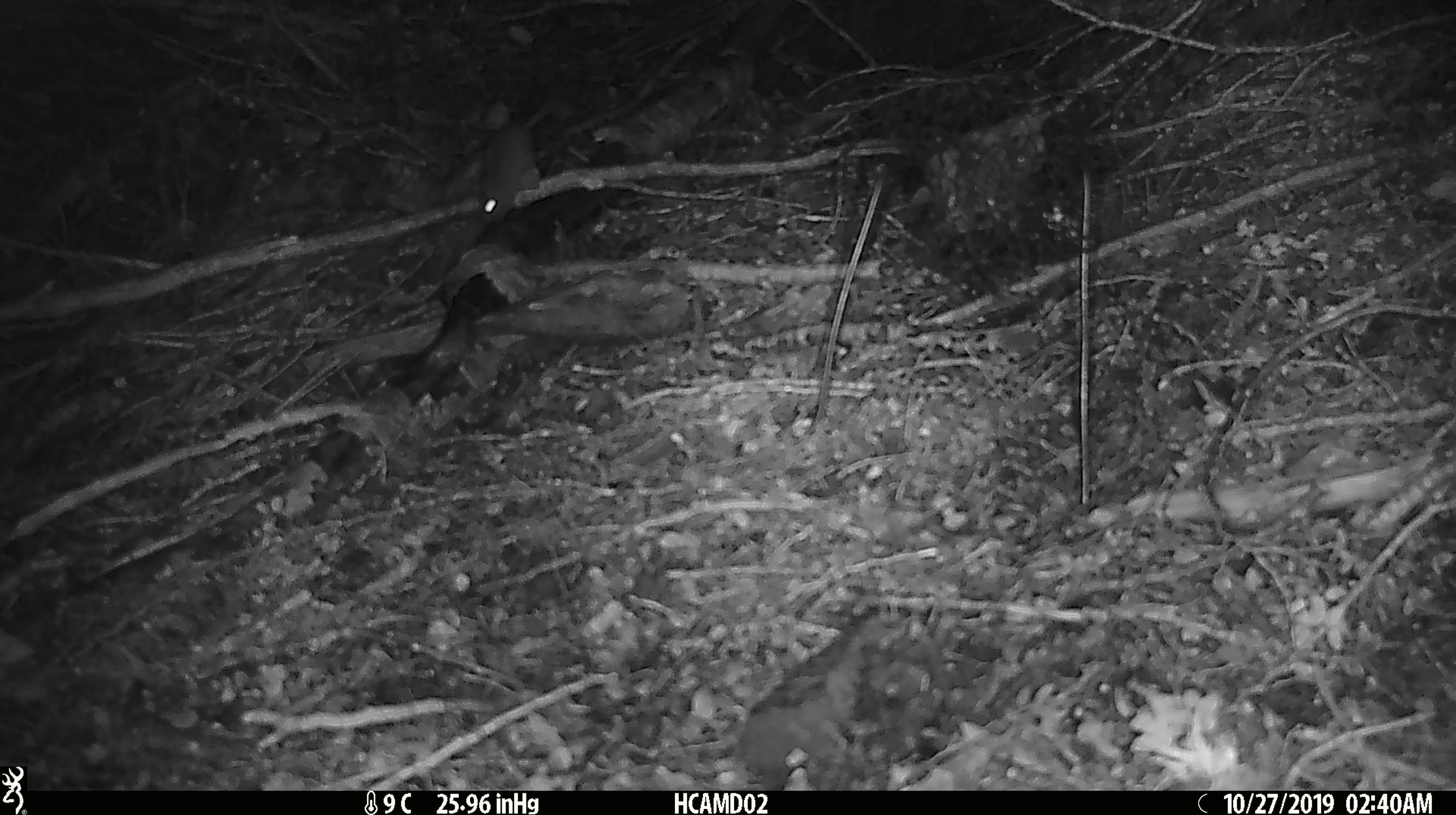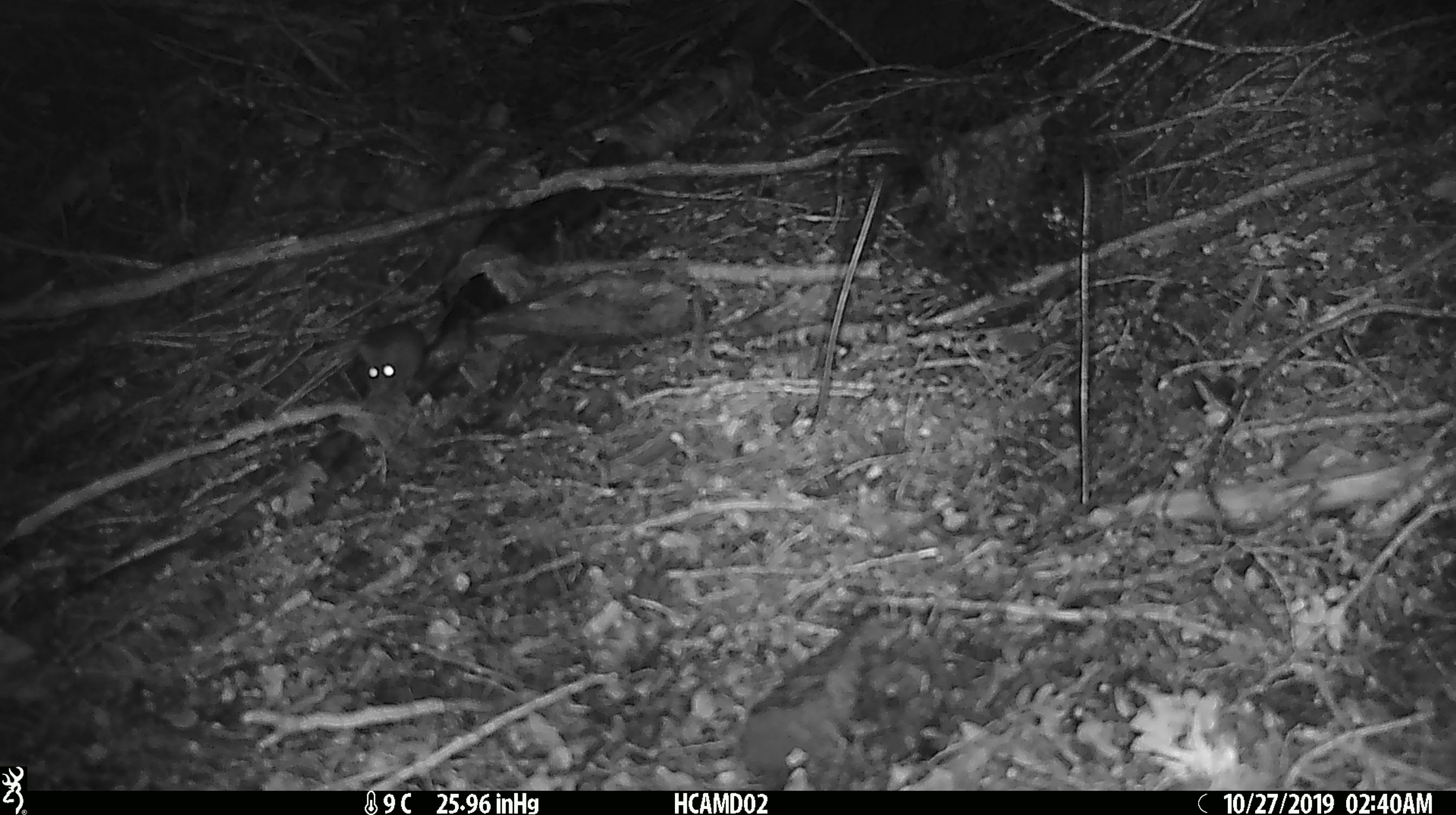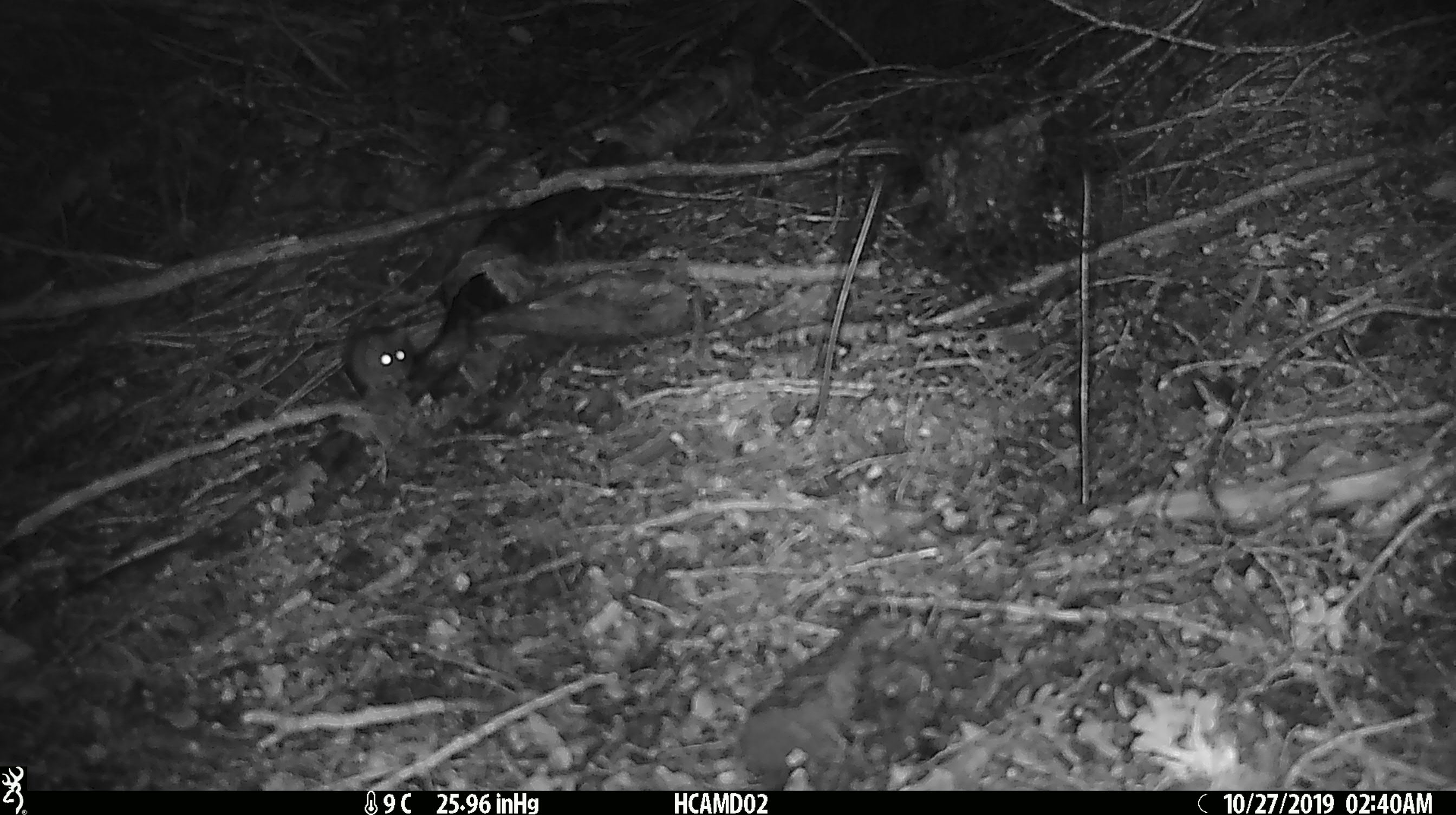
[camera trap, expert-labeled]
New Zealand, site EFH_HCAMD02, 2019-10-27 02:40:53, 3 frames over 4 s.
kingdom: Animalia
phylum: Chordata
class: Mammalia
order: Rodentia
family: Muridae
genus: Mus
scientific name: Mus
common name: mouse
Mouse (Mus).